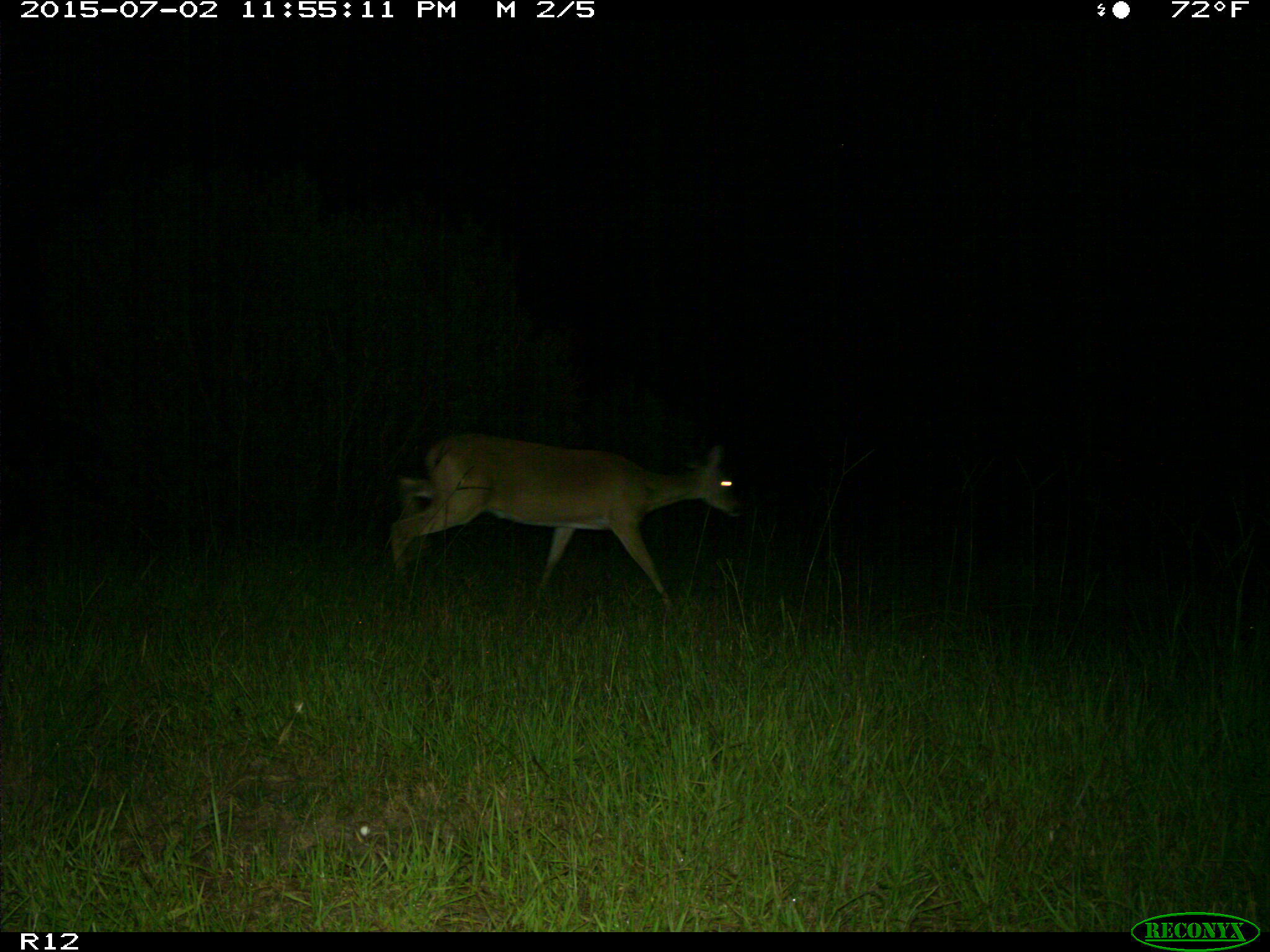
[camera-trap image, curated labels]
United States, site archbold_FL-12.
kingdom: Animalia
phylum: Chordata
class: Mammalia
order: Artiodactyla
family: Cervidae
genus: Odocoileus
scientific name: Odocoileus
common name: deer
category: unidentified deer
Unidentified deer (deer) (Odocoileus).